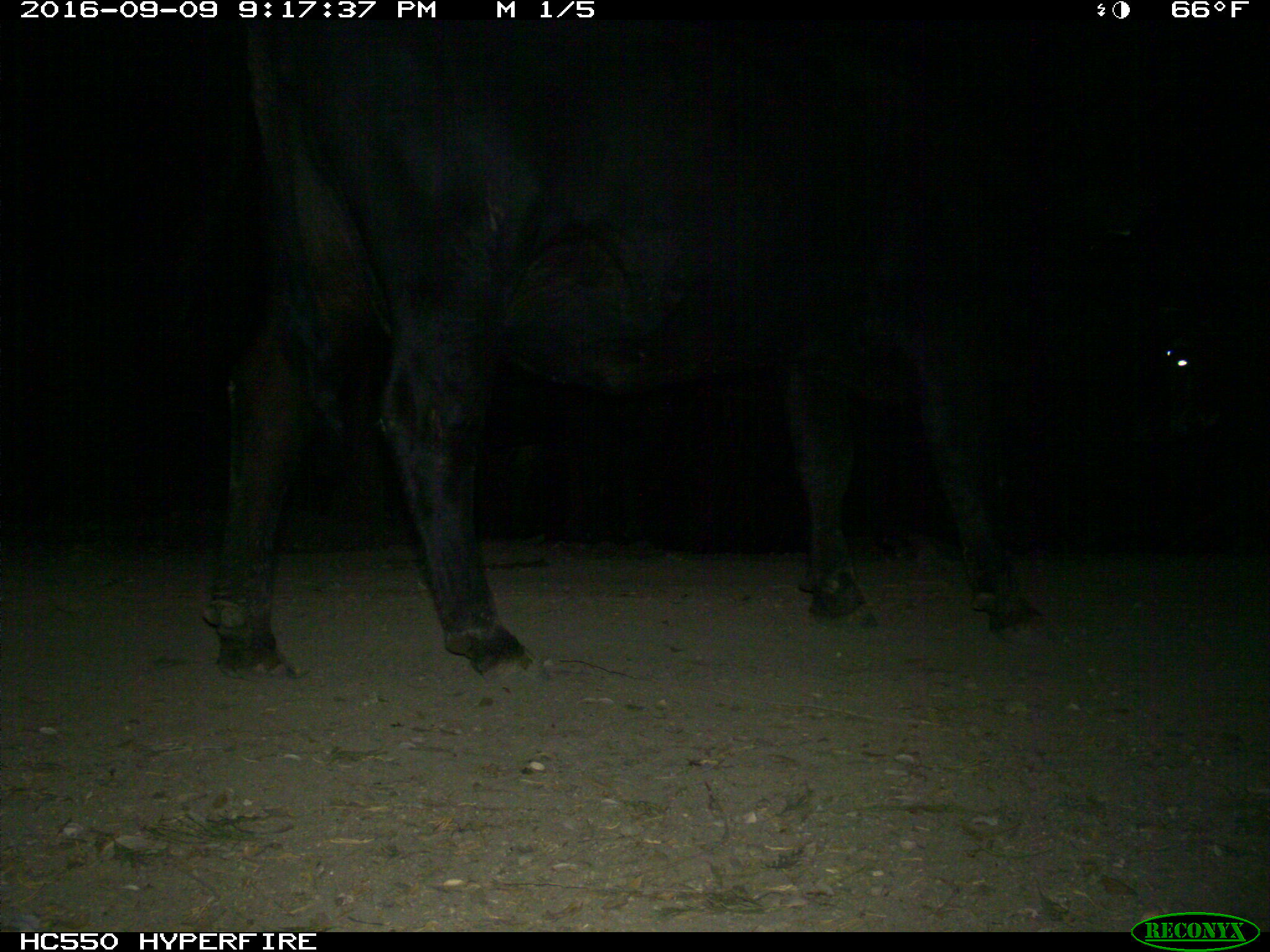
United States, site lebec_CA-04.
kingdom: Animalia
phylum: Chordata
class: Mammalia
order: Artiodactyla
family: Bovidae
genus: Bos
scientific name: Bos taurus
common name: domestic cow